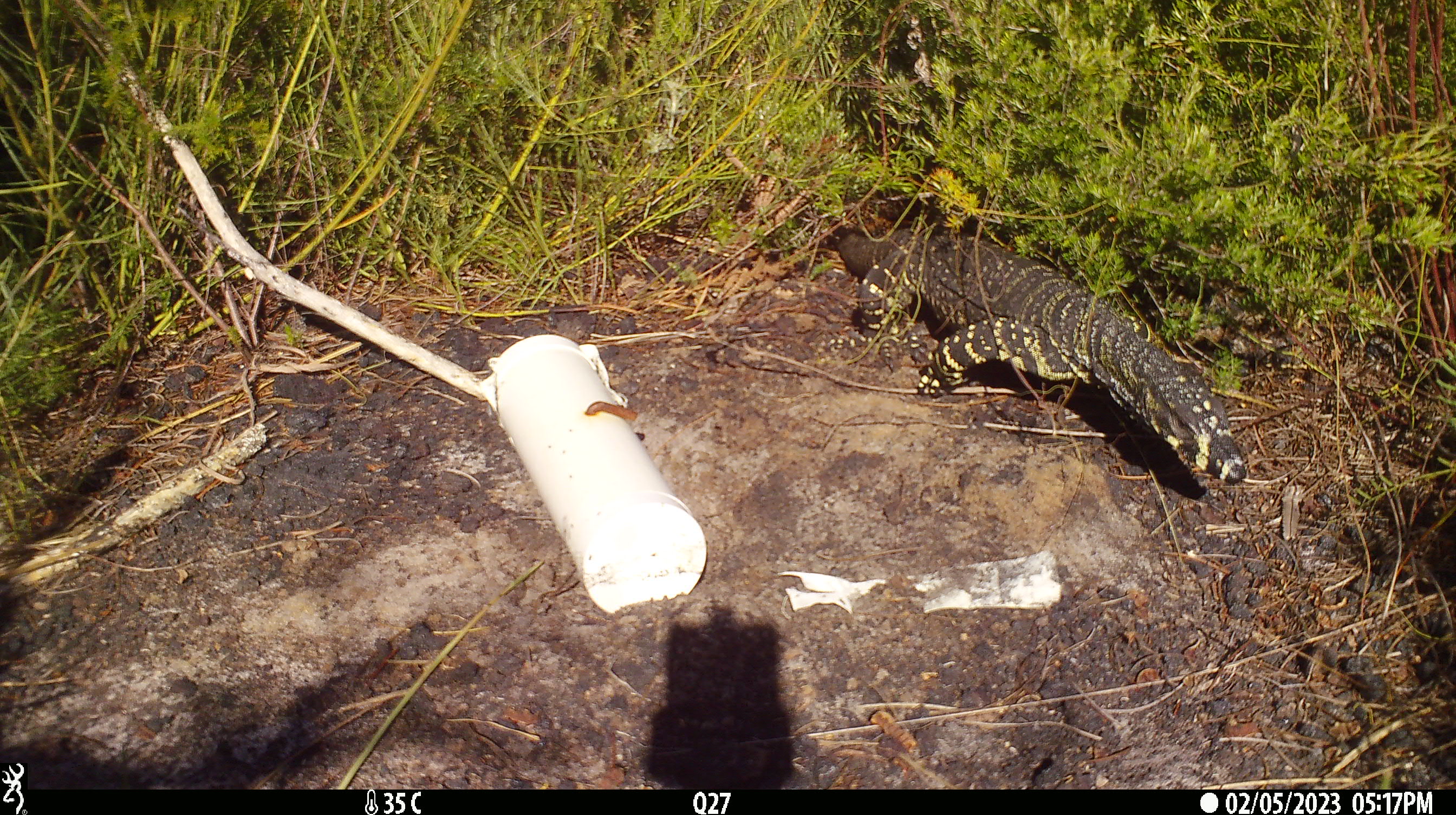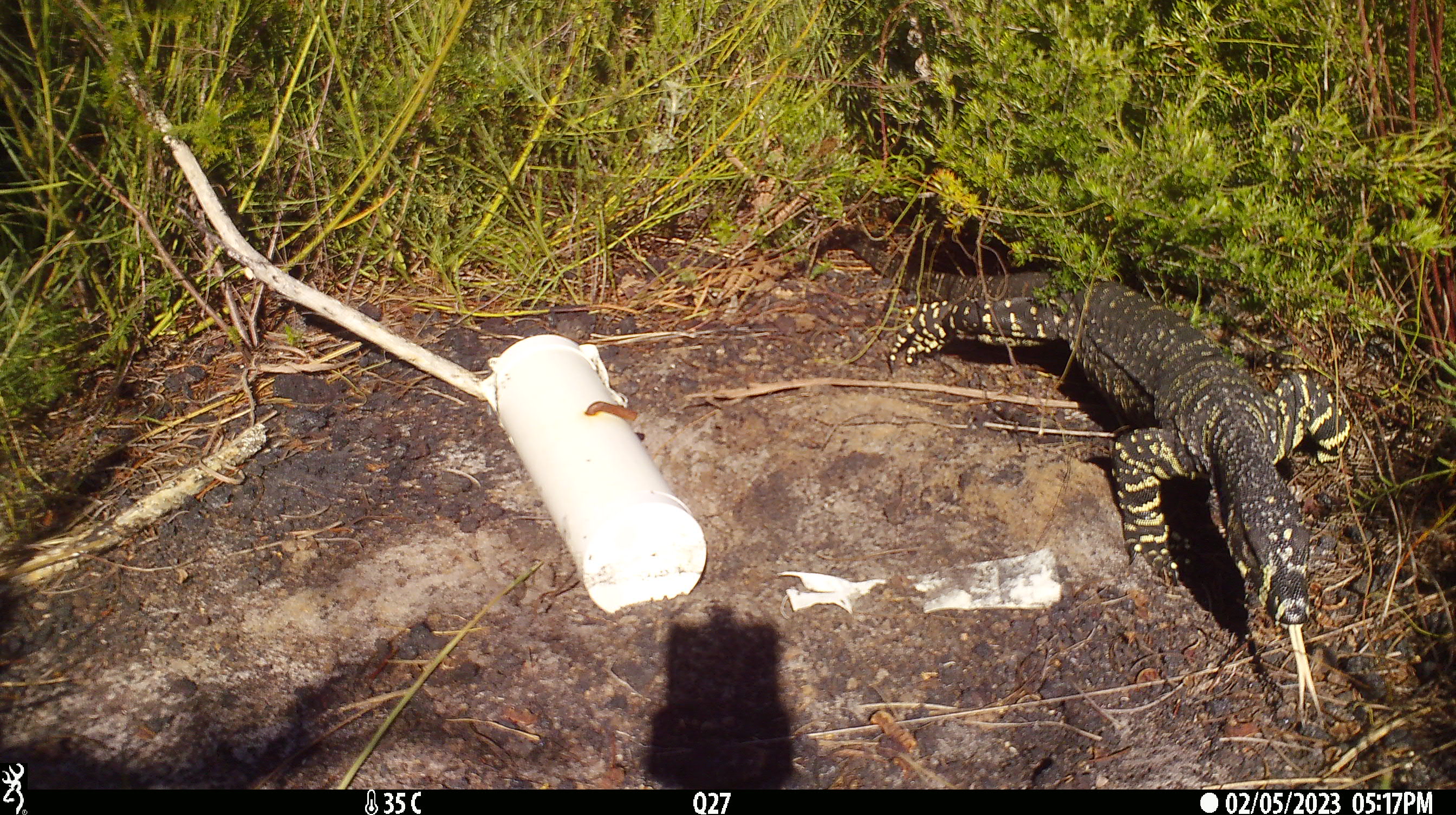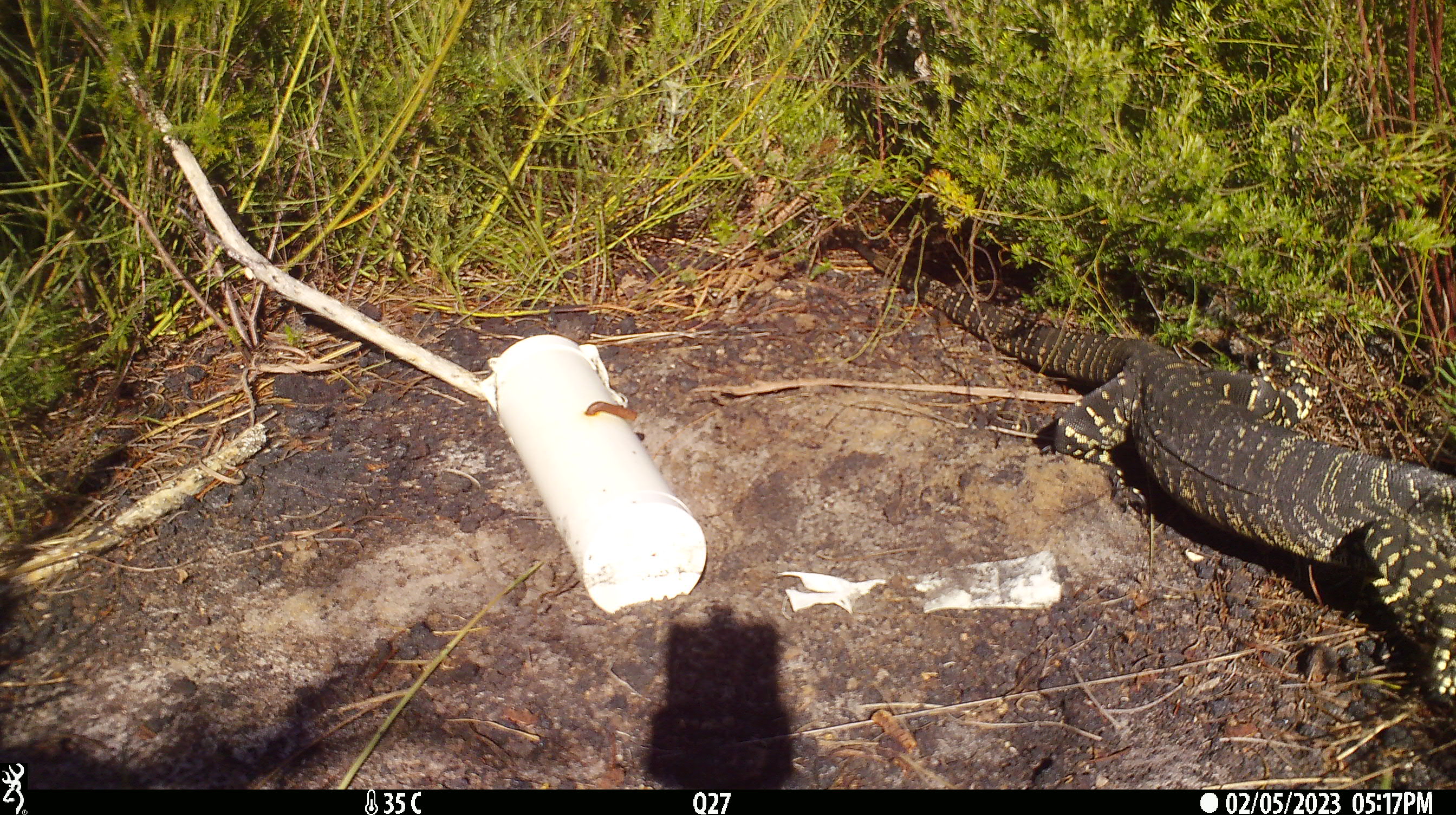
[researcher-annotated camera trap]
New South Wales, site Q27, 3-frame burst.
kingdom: Animalia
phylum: Chordata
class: Reptilia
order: Squamata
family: Varanidae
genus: Varanus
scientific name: Varanus varius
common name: lace monitor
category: goanna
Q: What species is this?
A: Goanna (lace monitor) (Varanus varius).